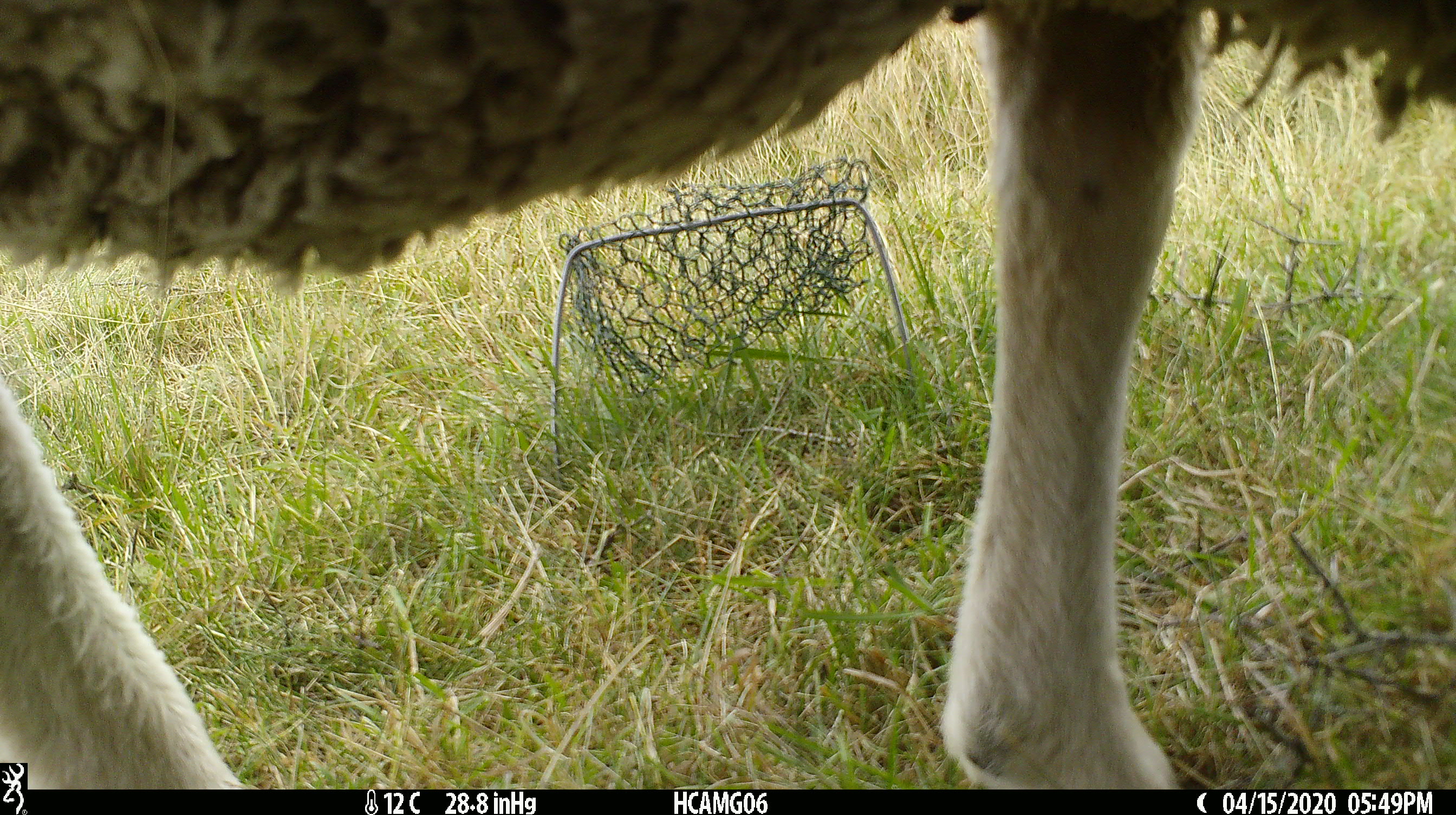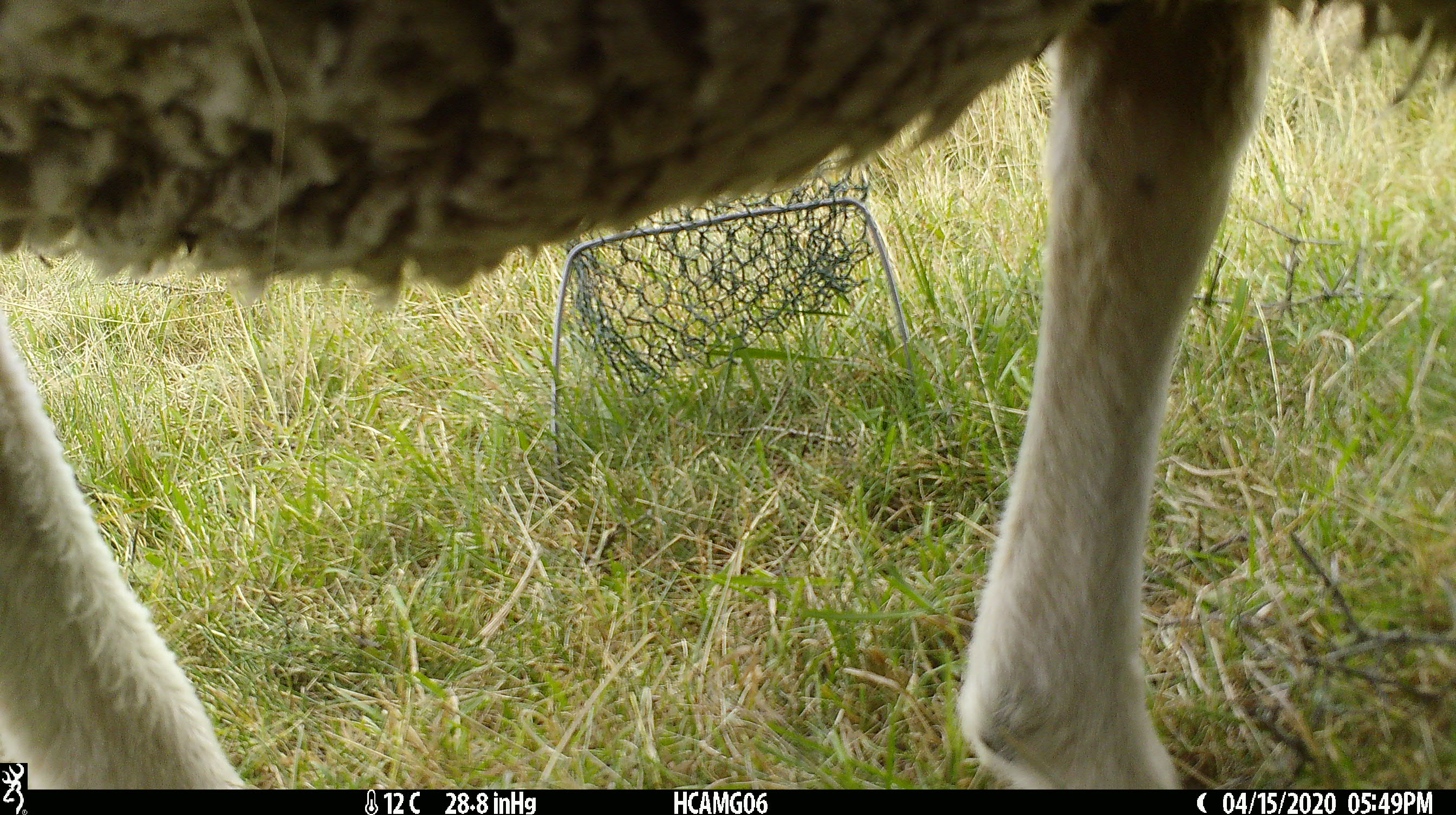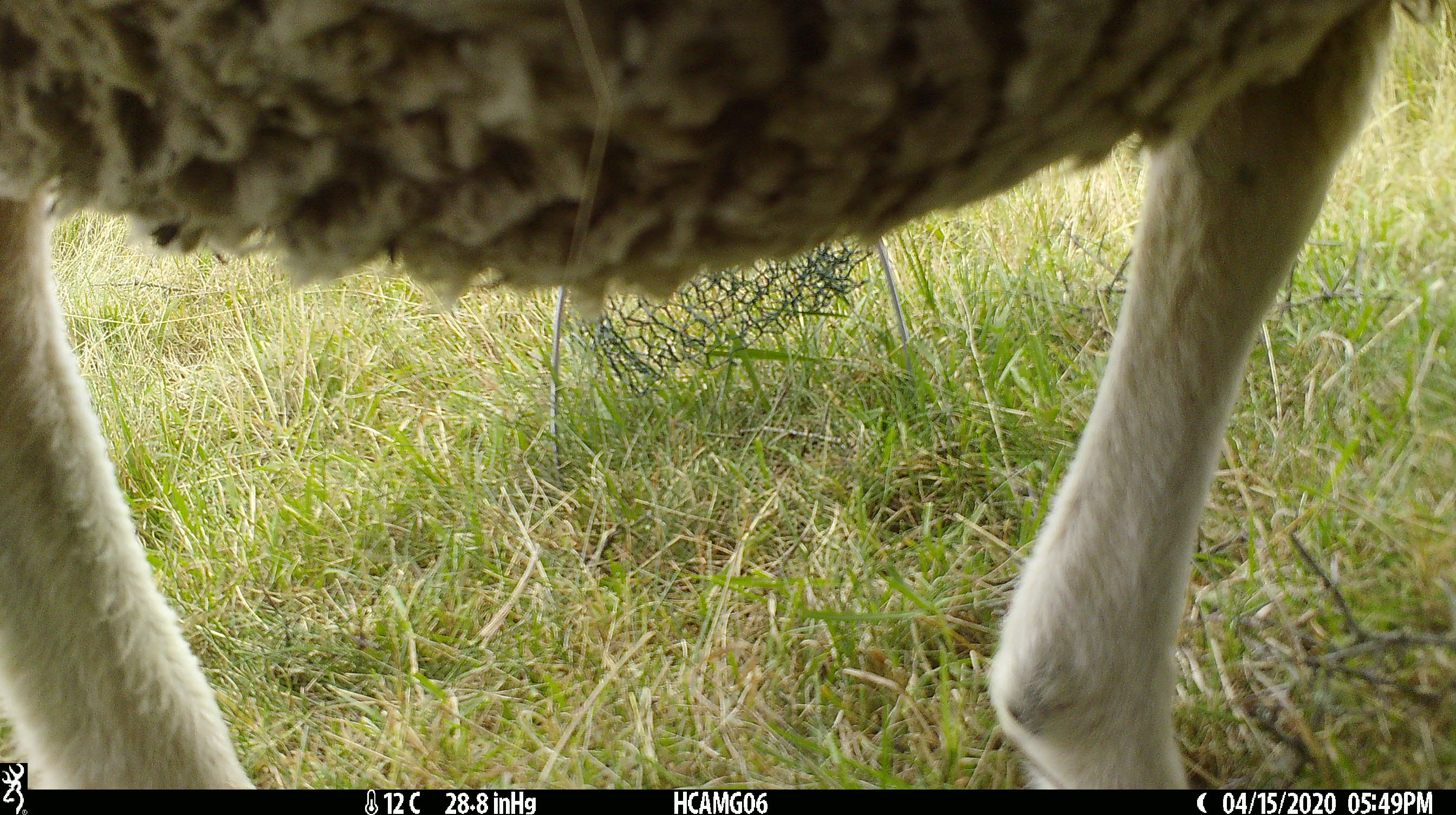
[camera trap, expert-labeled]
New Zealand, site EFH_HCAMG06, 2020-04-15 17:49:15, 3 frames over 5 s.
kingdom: Animalia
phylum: Chordata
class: Mammalia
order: Artiodactyla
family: Bovidae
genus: Ovis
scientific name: Ovis aries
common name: domestic sheep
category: sheep